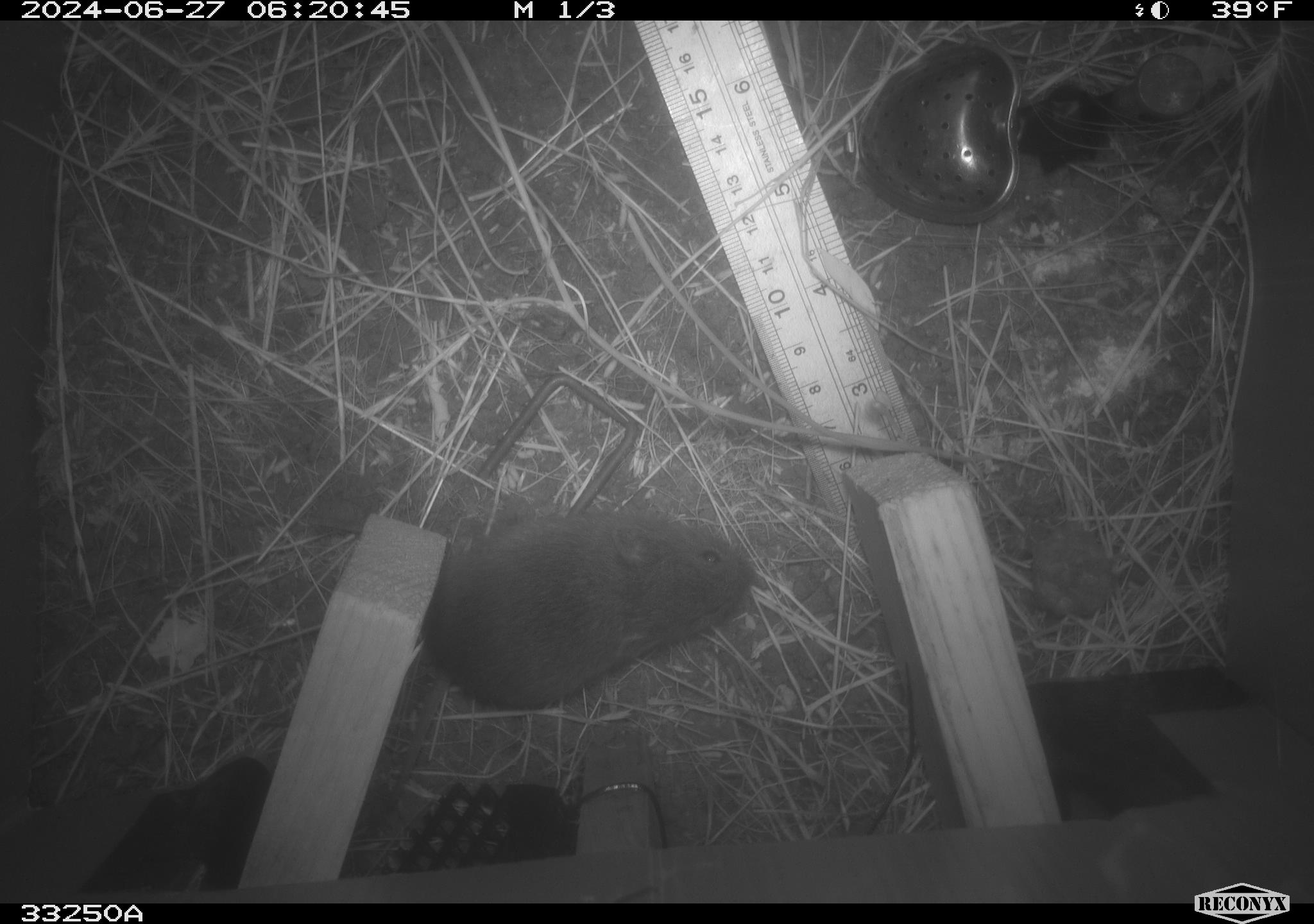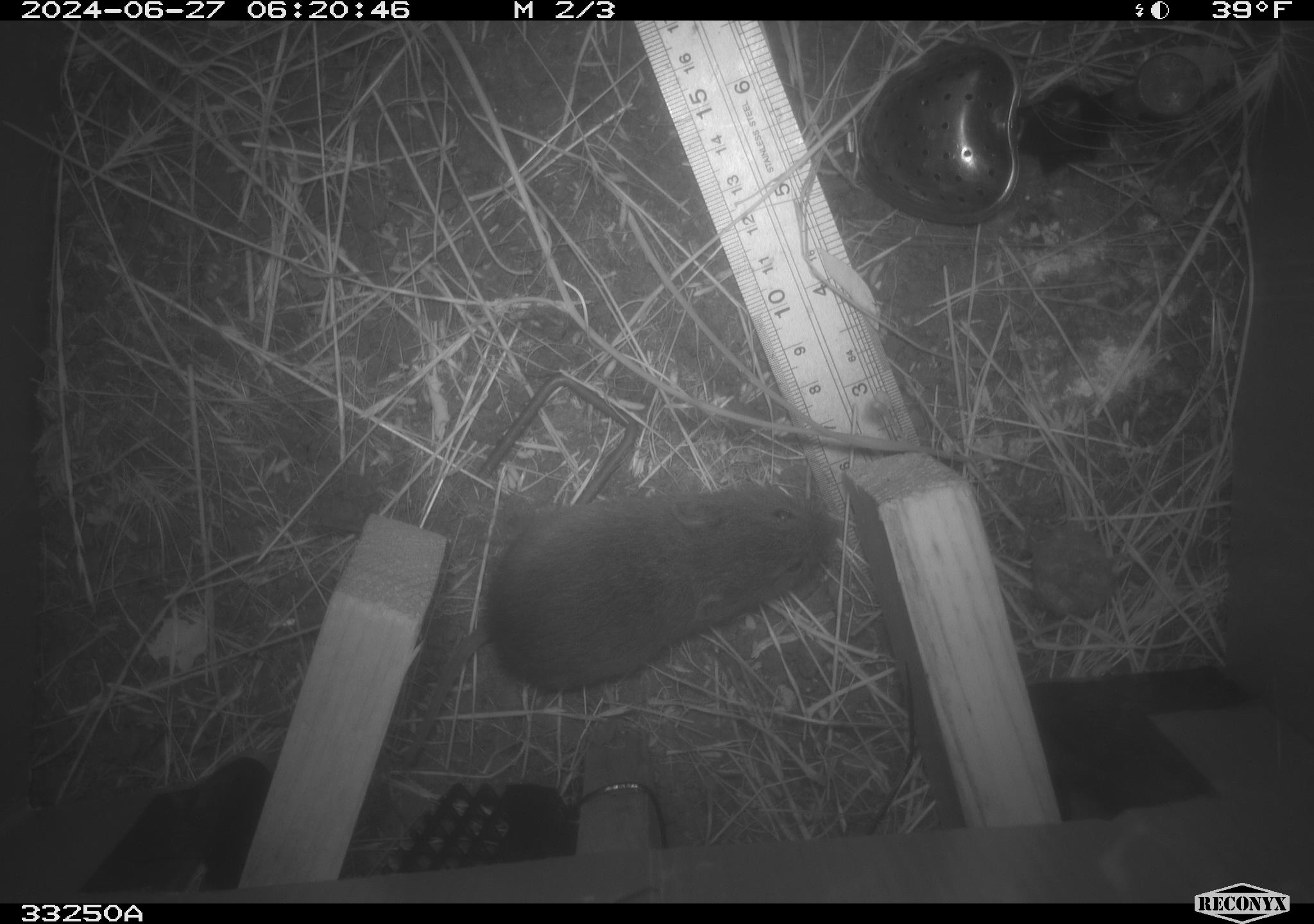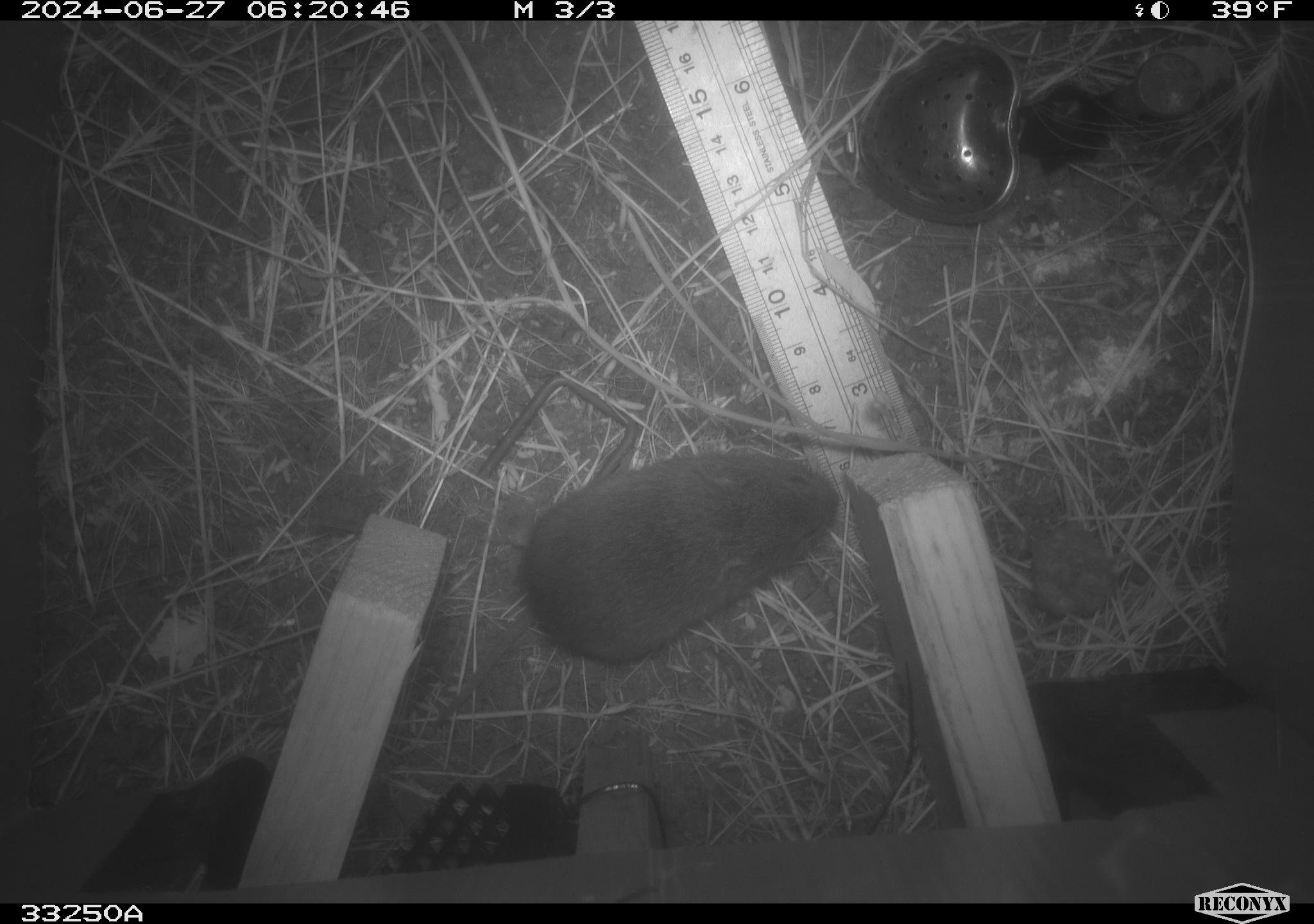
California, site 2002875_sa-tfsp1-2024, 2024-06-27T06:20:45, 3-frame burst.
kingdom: Animalia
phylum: Chordata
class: Mammalia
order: Rodentia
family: Cricetidae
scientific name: Arvicolinae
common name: voles, lemmings, and muskrats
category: arvicolinae subfamily